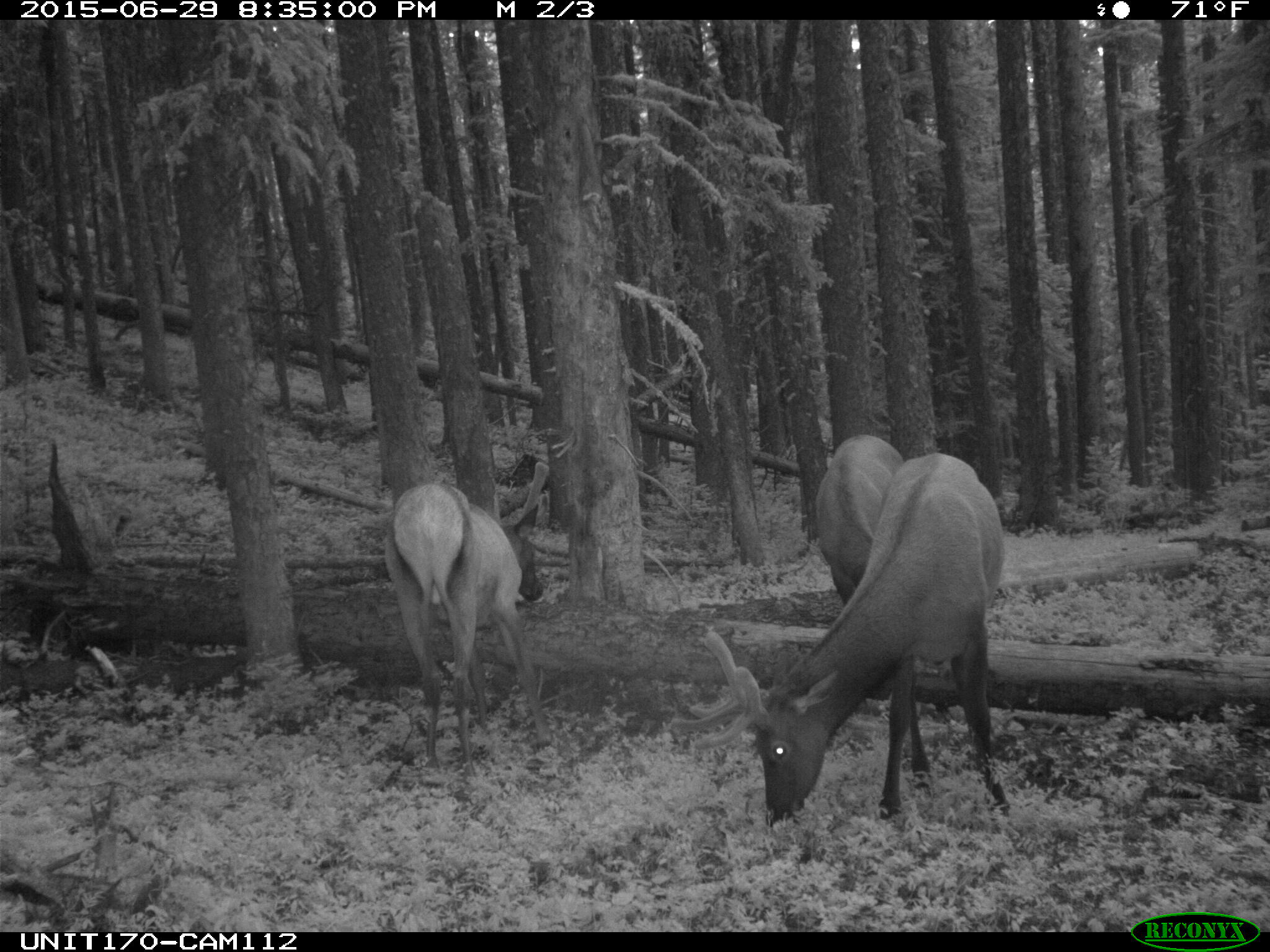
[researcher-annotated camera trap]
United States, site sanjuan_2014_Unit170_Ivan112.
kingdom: Animalia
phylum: Chordata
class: Mammalia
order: Artiodactyla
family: Cervidae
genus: Cervus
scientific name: Cervus elaphus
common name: red deer